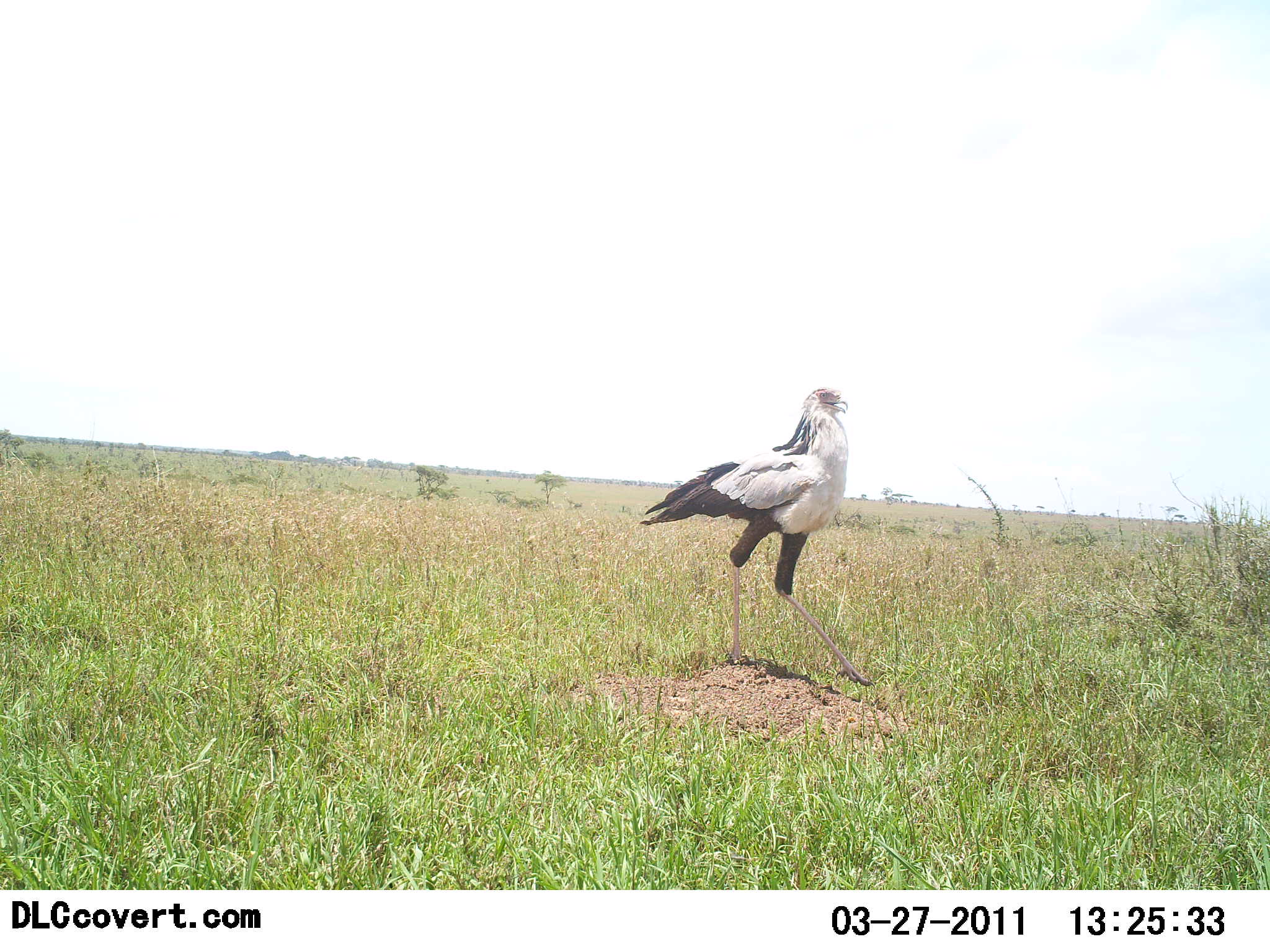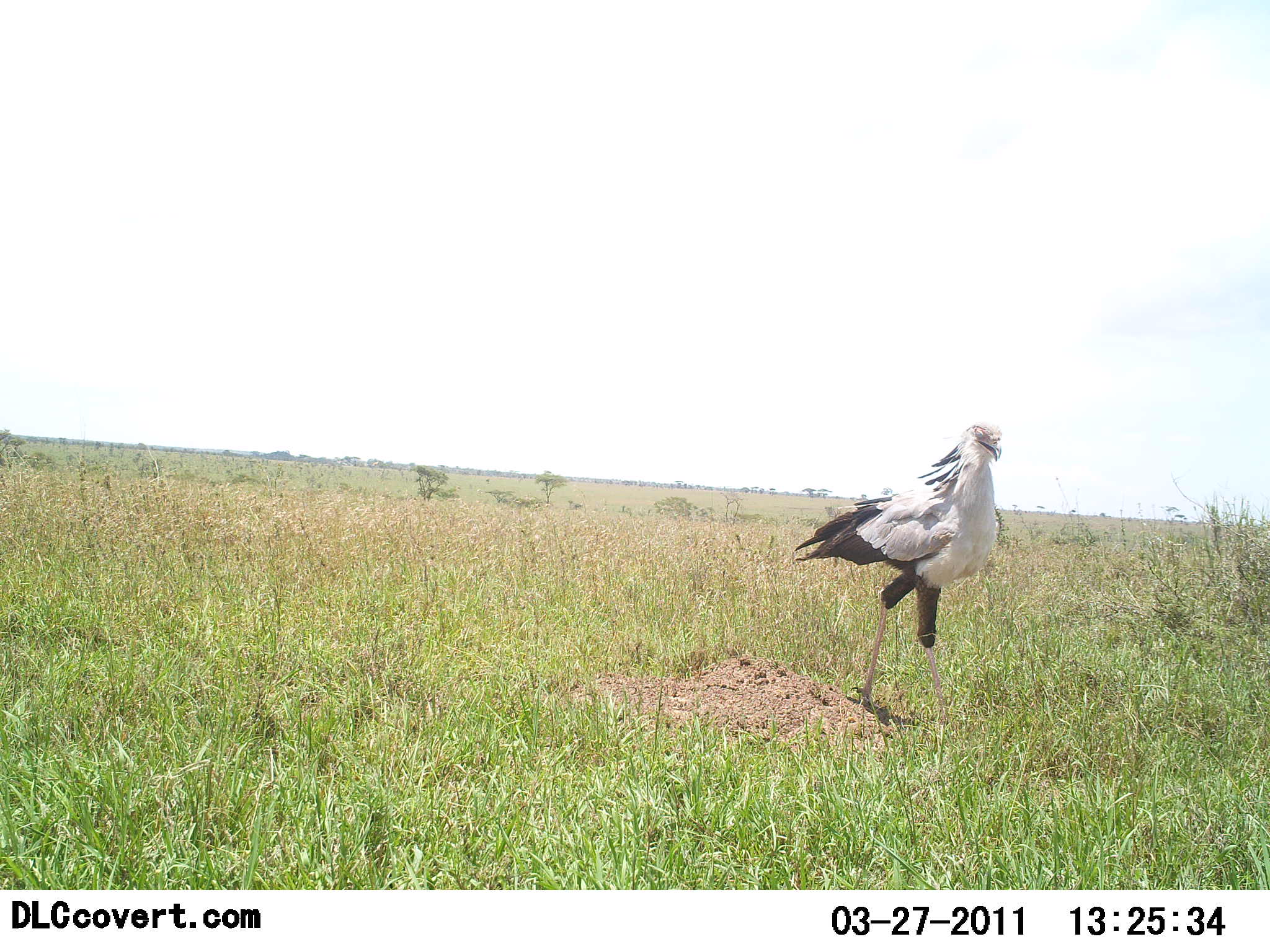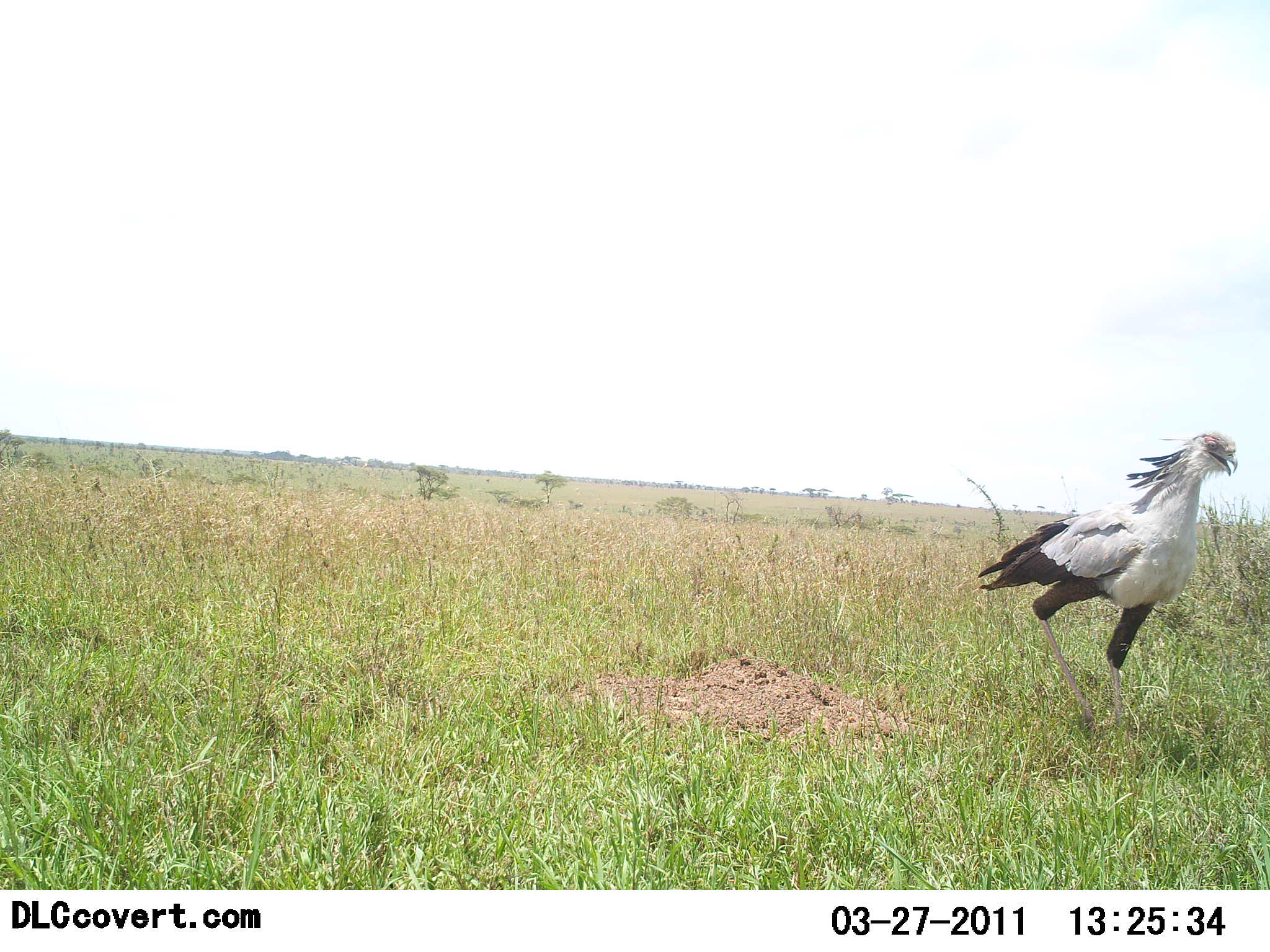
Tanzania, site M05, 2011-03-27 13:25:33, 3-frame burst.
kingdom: Animalia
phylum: Chordata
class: Aves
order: Accipitriformes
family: Sagittariidae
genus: Sagittarius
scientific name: Sagittarius serpentarius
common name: secretary bird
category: secretarybird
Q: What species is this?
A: Secretarybird (secretary bird) (Sagittarius serpentarius).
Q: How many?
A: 1.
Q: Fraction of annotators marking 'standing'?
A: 0%.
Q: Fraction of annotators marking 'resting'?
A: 0%.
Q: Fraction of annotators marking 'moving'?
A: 100%.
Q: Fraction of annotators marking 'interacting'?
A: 0%.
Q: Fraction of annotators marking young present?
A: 0%.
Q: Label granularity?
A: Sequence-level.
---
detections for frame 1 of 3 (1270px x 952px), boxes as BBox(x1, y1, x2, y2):
animal: BBox(639, 388, 878, 692)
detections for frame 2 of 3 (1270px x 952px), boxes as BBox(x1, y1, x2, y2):
animal: BBox(795, 424, 1004, 726)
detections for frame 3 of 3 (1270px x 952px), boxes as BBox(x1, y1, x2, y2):
animal: BBox(976, 432, 1240, 733)